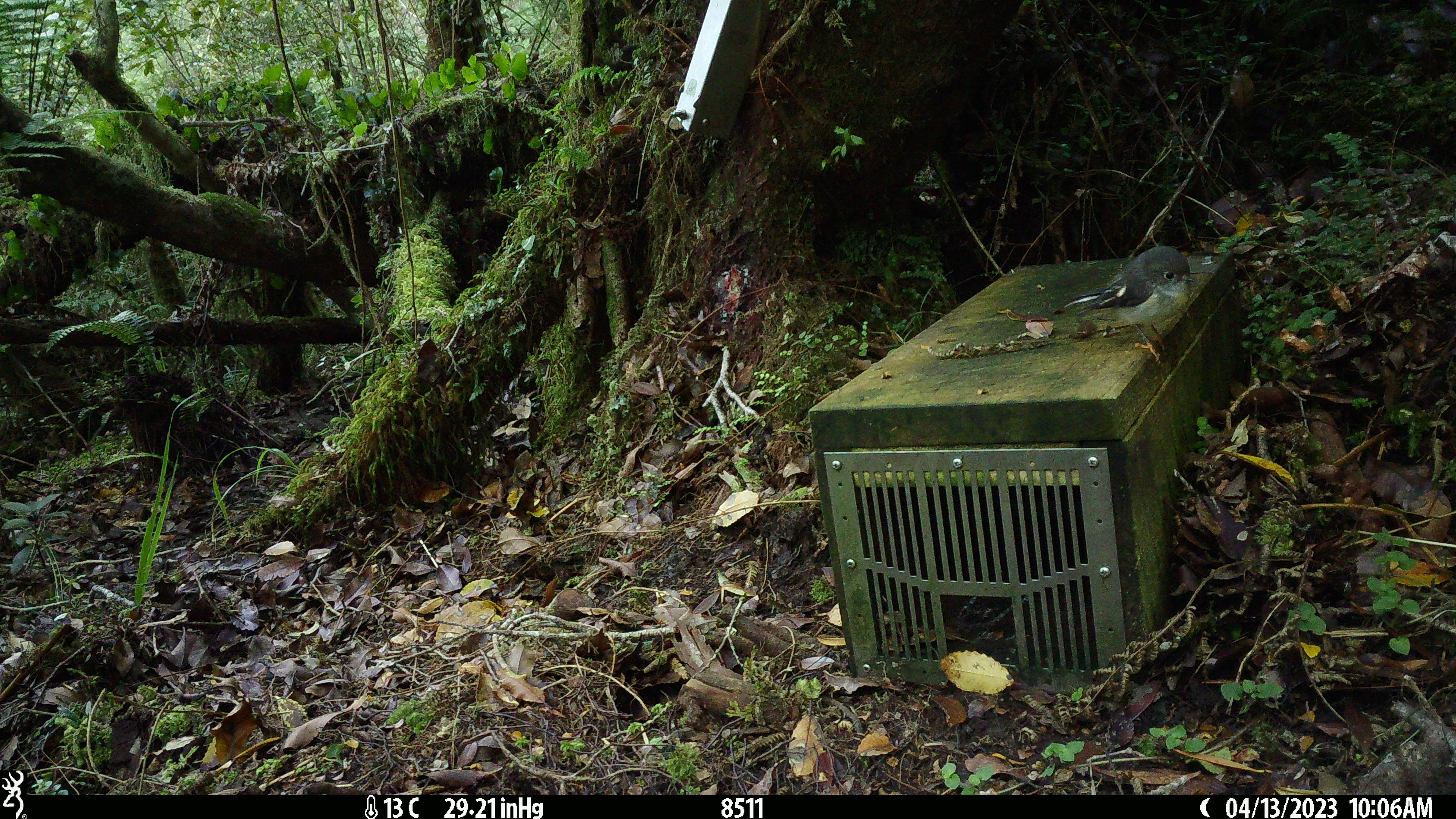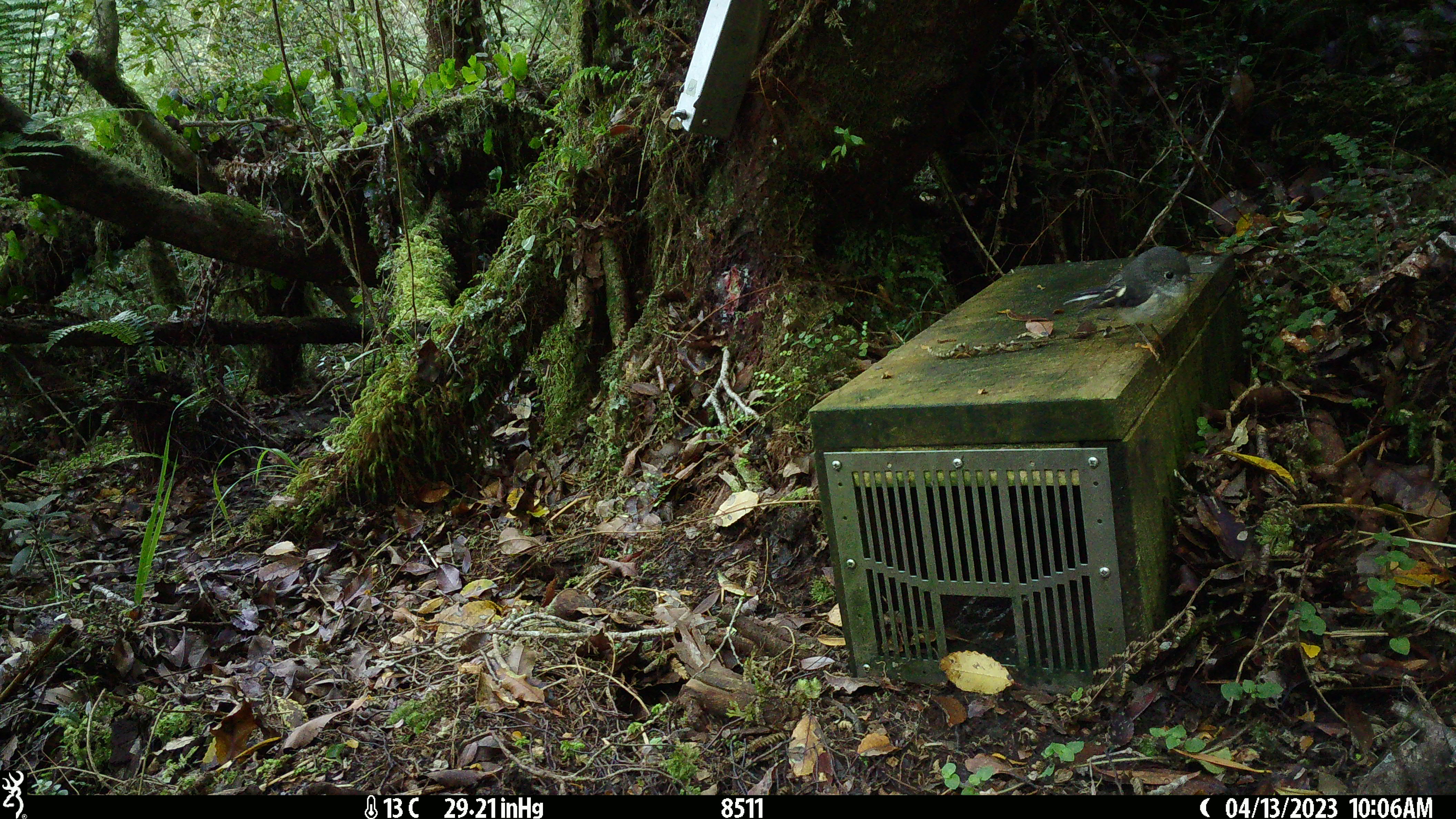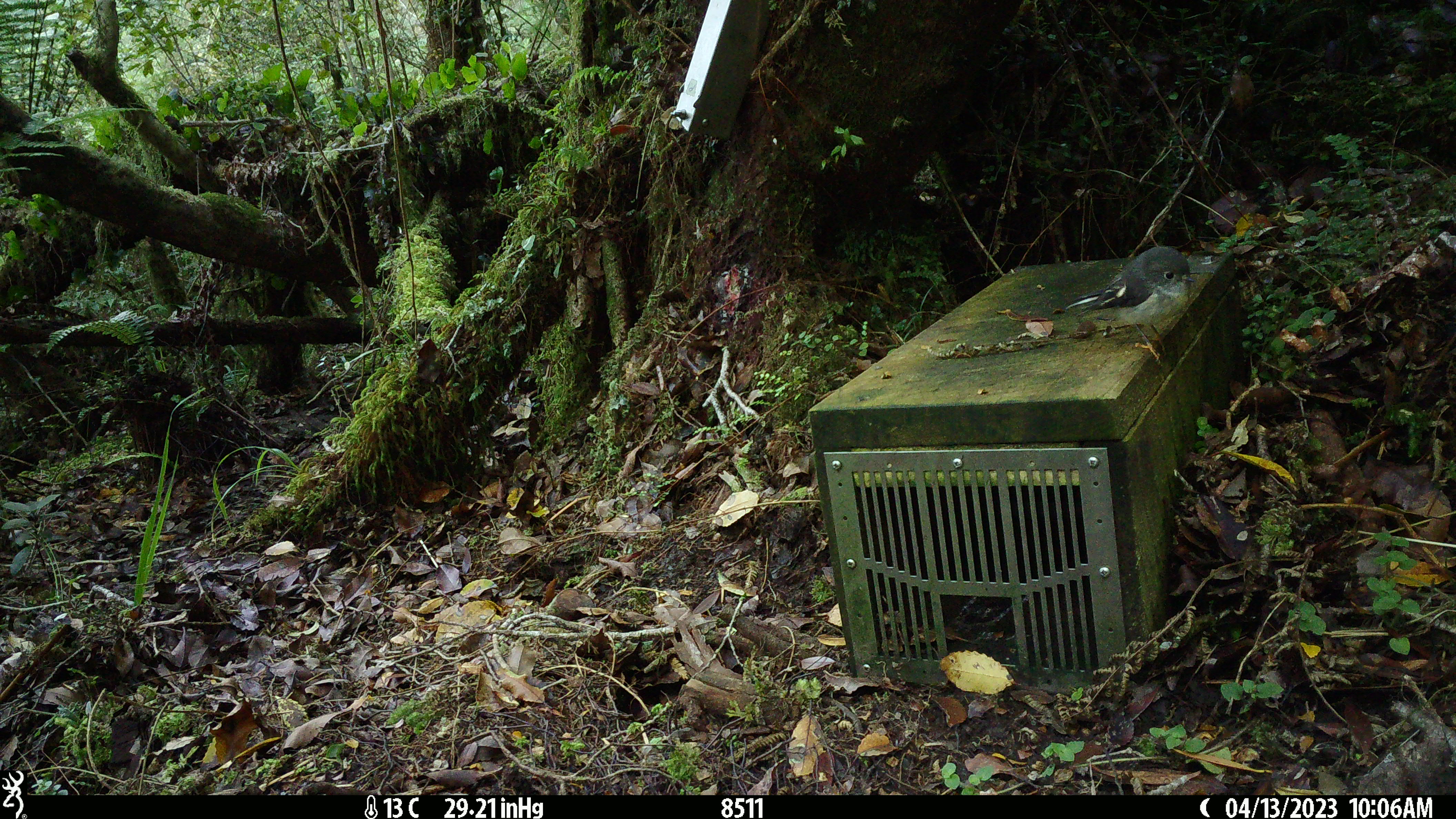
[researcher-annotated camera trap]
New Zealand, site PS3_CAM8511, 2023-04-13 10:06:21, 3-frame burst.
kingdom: Animalia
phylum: Chordata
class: Aves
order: Passeriformes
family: Petroicidae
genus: Petroica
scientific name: Petroica macrocephala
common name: tomtit